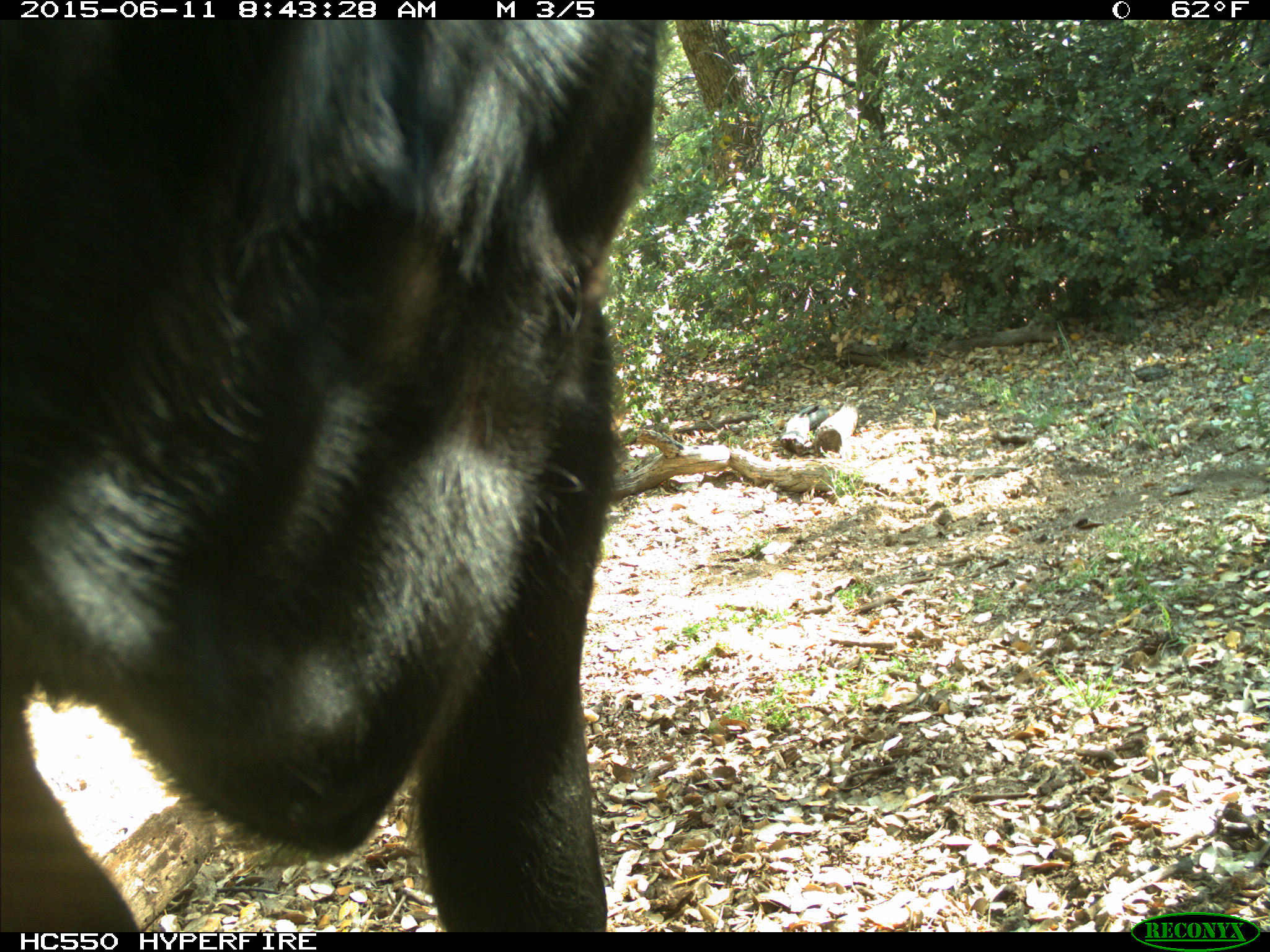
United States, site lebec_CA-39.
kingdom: Animalia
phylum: Chordata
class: Mammalia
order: Artiodactyla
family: Bovidae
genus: Bos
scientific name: Bos taurus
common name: domestic cow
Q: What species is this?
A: Bos taurus (domestic cow).